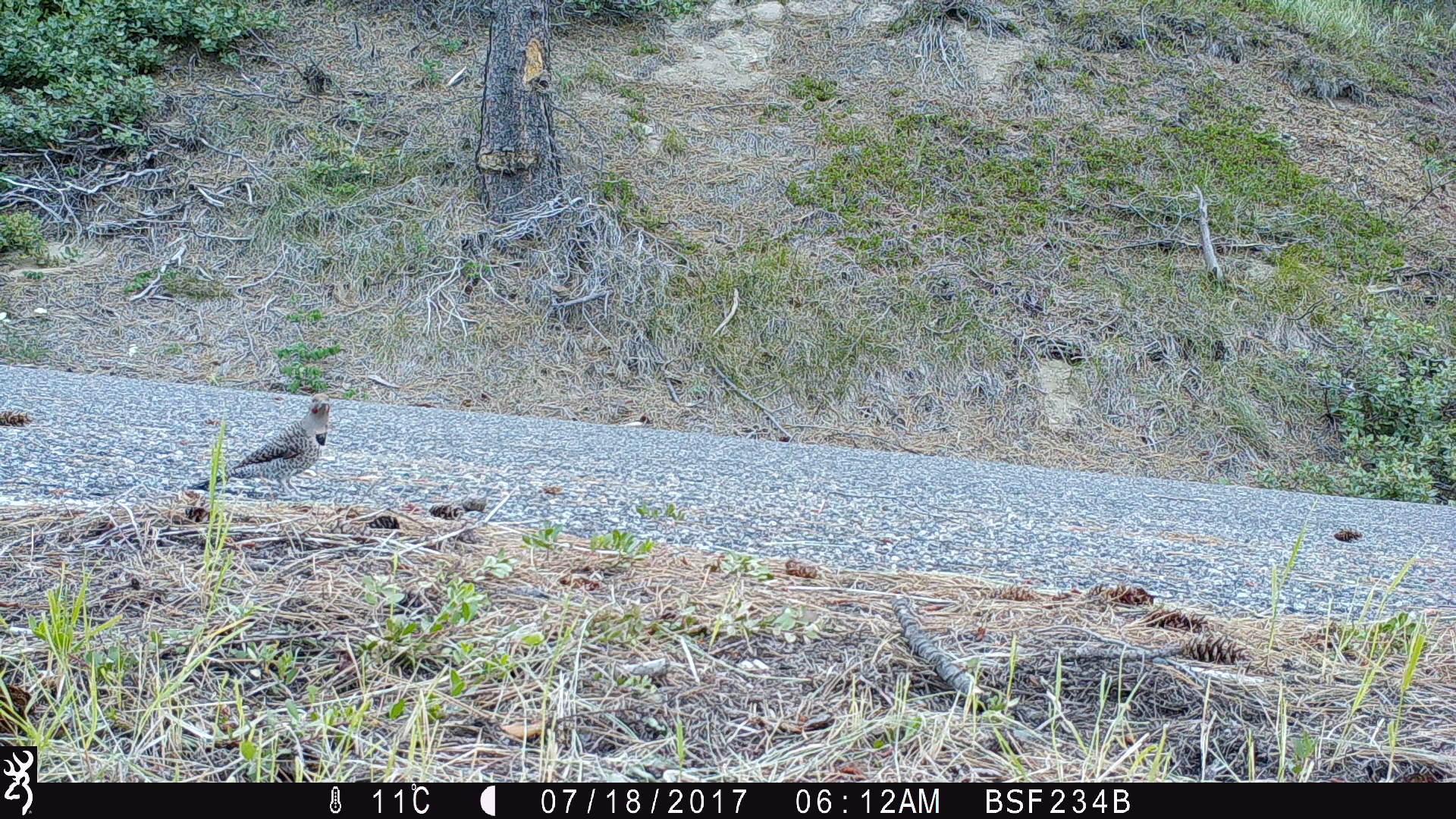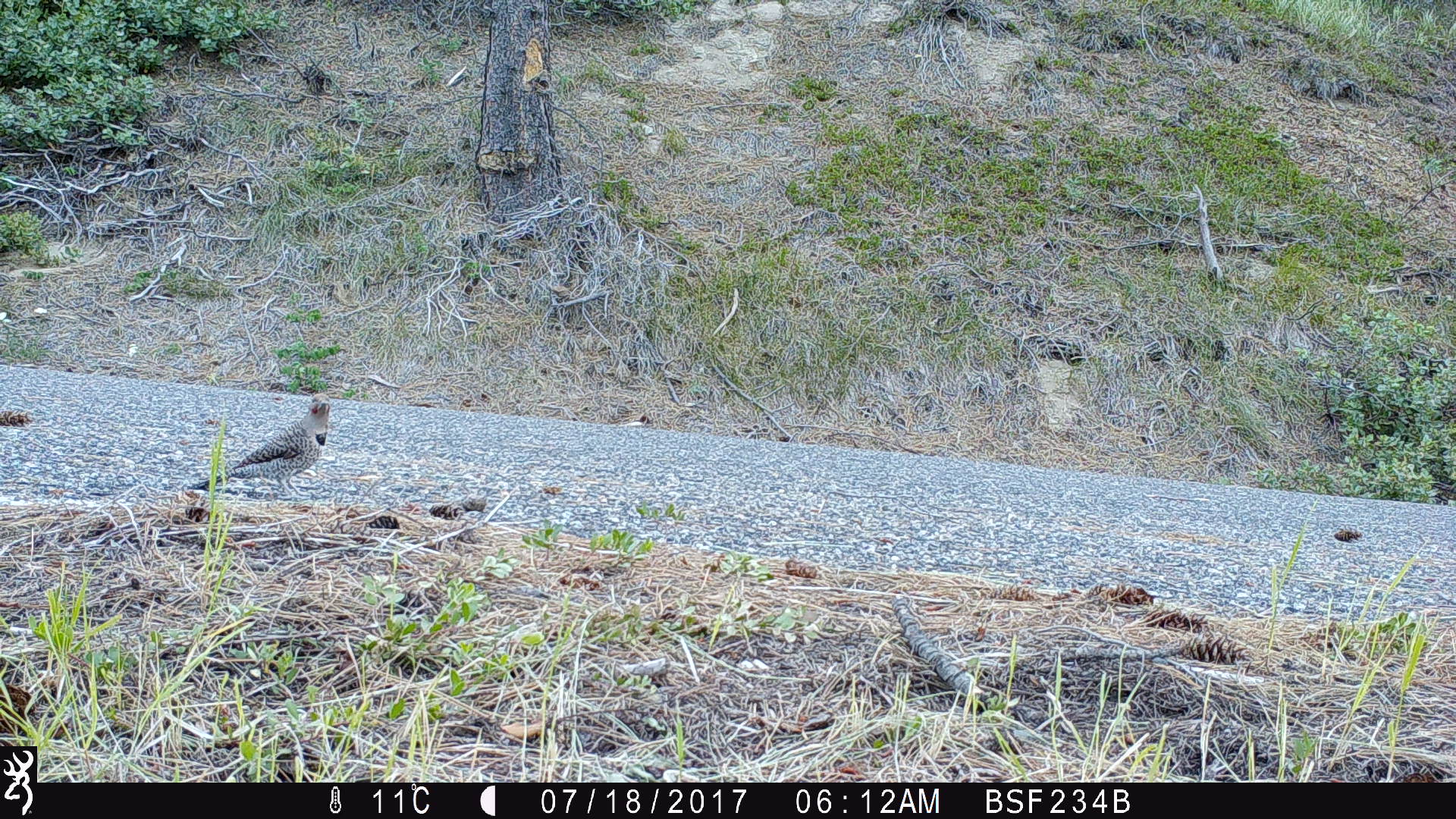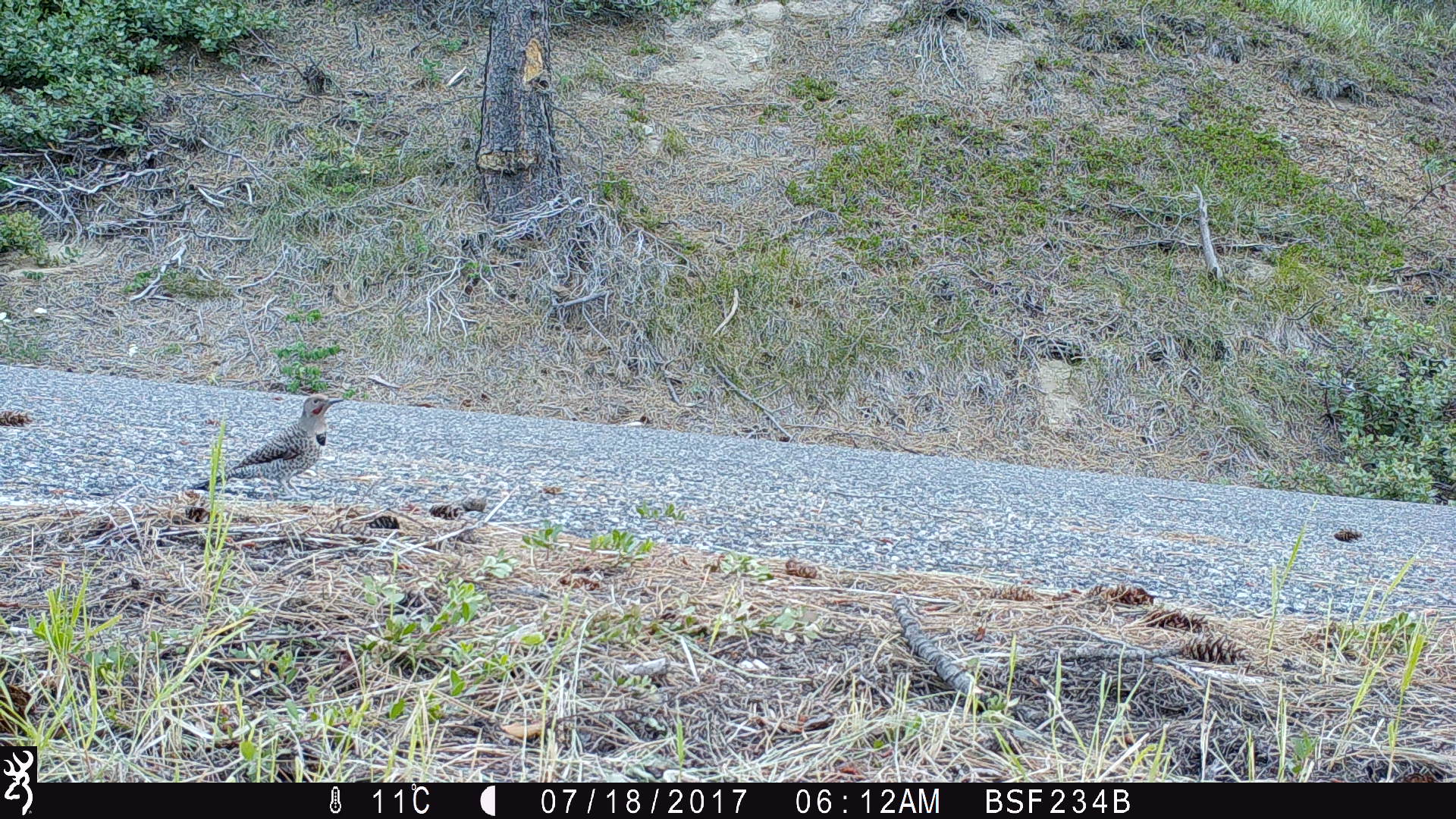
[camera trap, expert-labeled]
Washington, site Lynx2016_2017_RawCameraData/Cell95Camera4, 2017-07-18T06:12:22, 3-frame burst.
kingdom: Animalia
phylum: Chordata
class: Aves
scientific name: Aves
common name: birds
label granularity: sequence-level